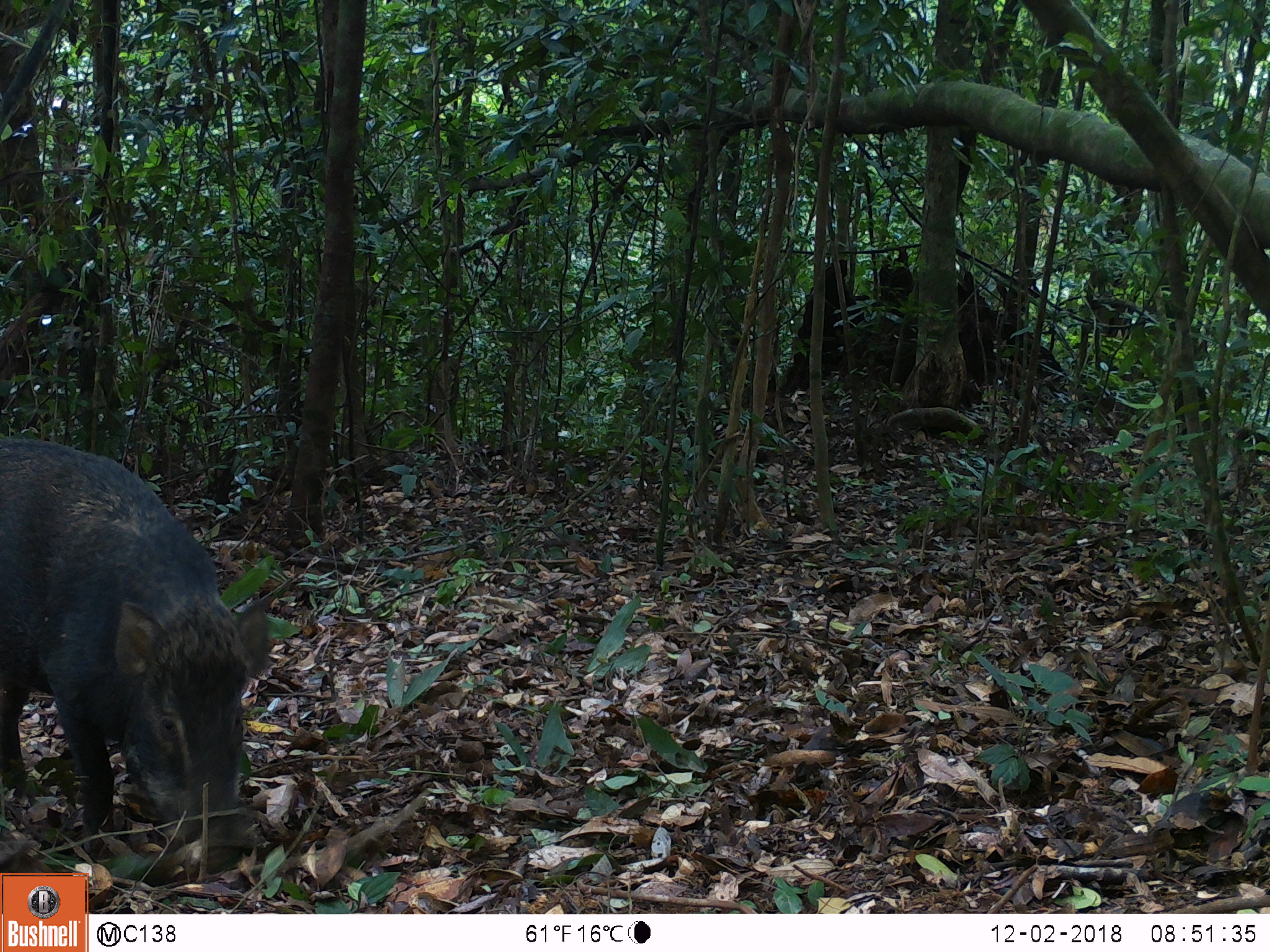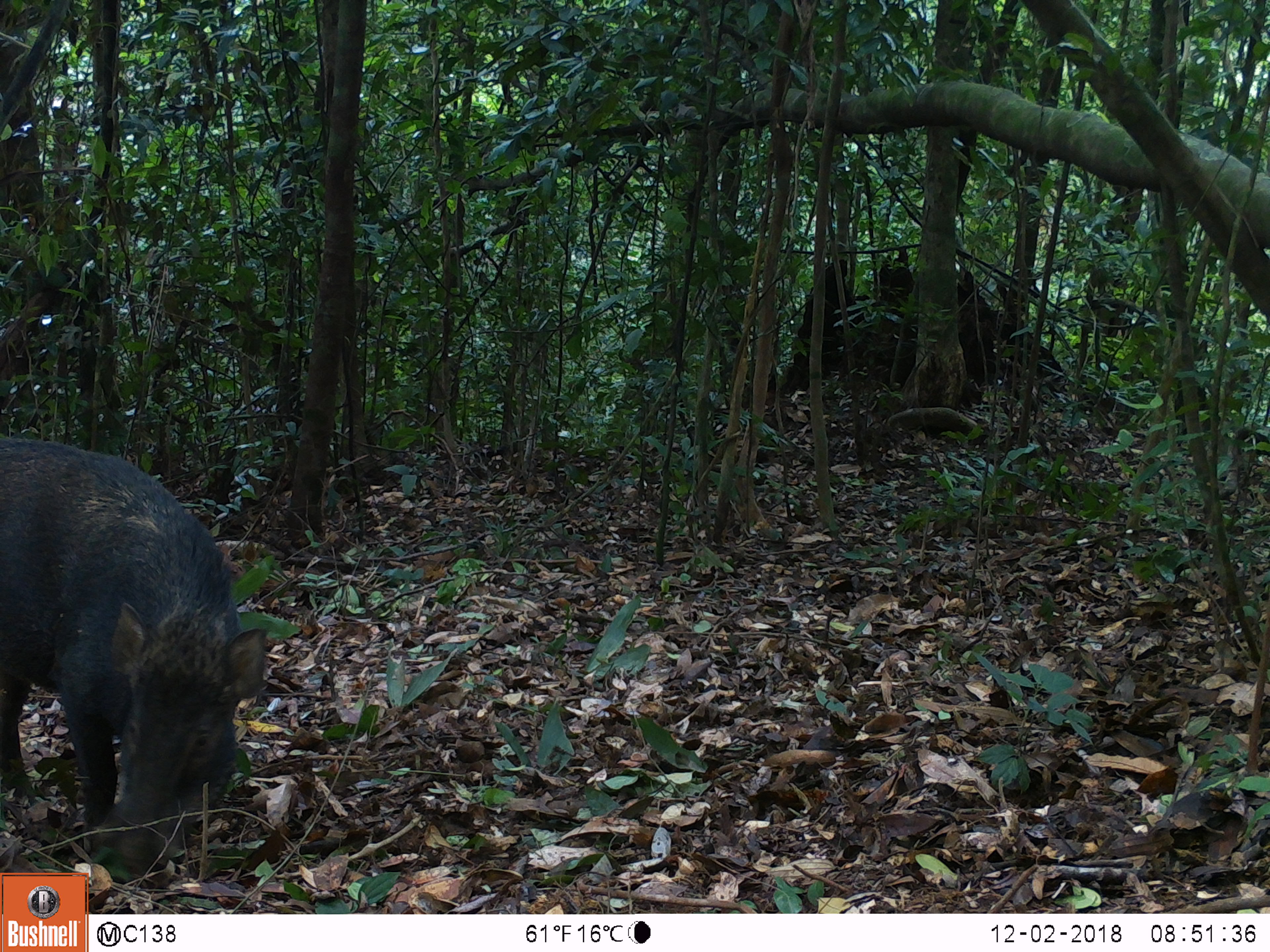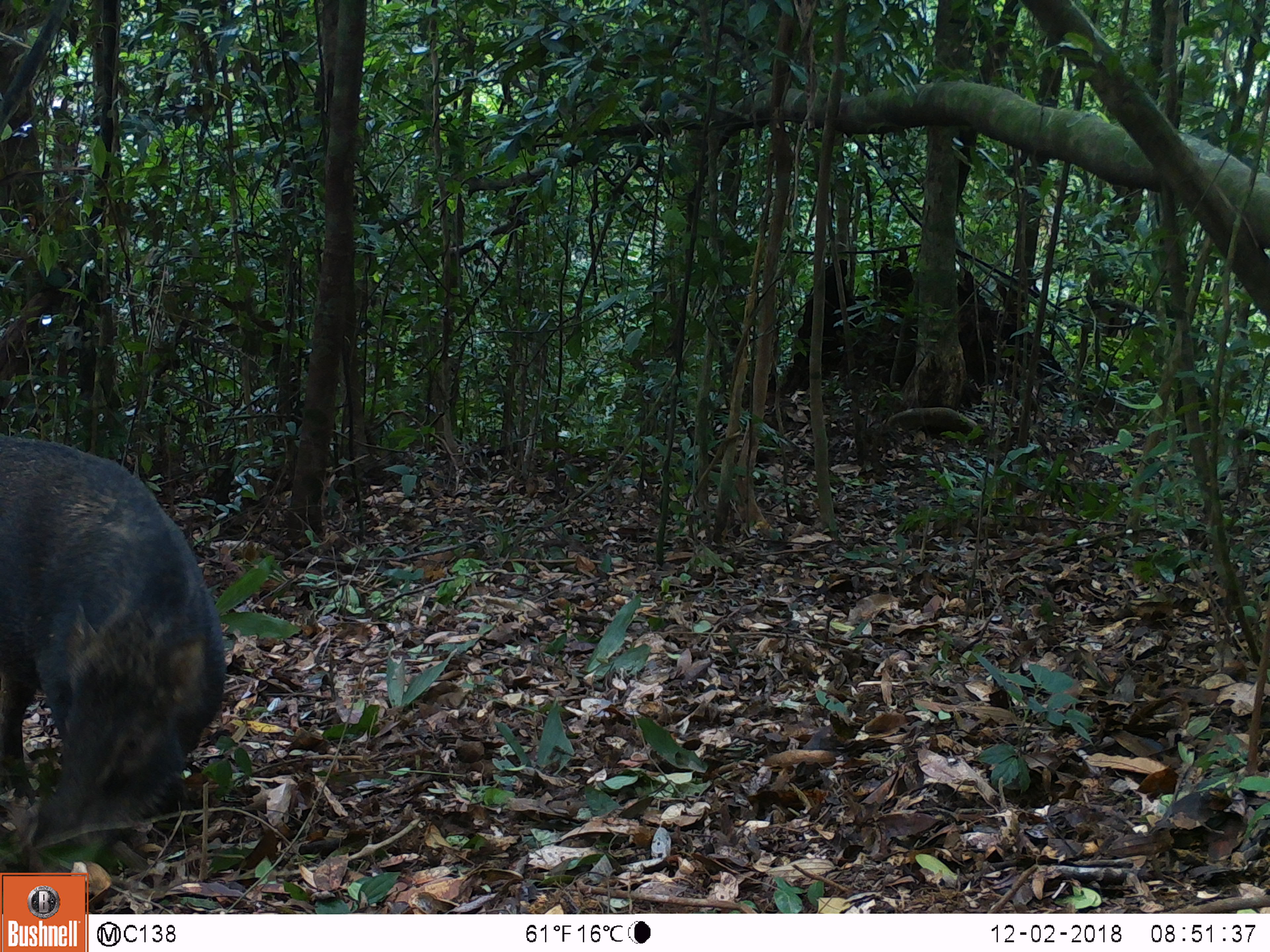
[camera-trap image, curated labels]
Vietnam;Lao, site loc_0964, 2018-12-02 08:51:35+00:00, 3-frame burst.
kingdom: Animalia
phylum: Chordata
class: Mammalia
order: Artiodactyla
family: Suidae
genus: Sus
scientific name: Sus scrofa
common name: eurasian wild pig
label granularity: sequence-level